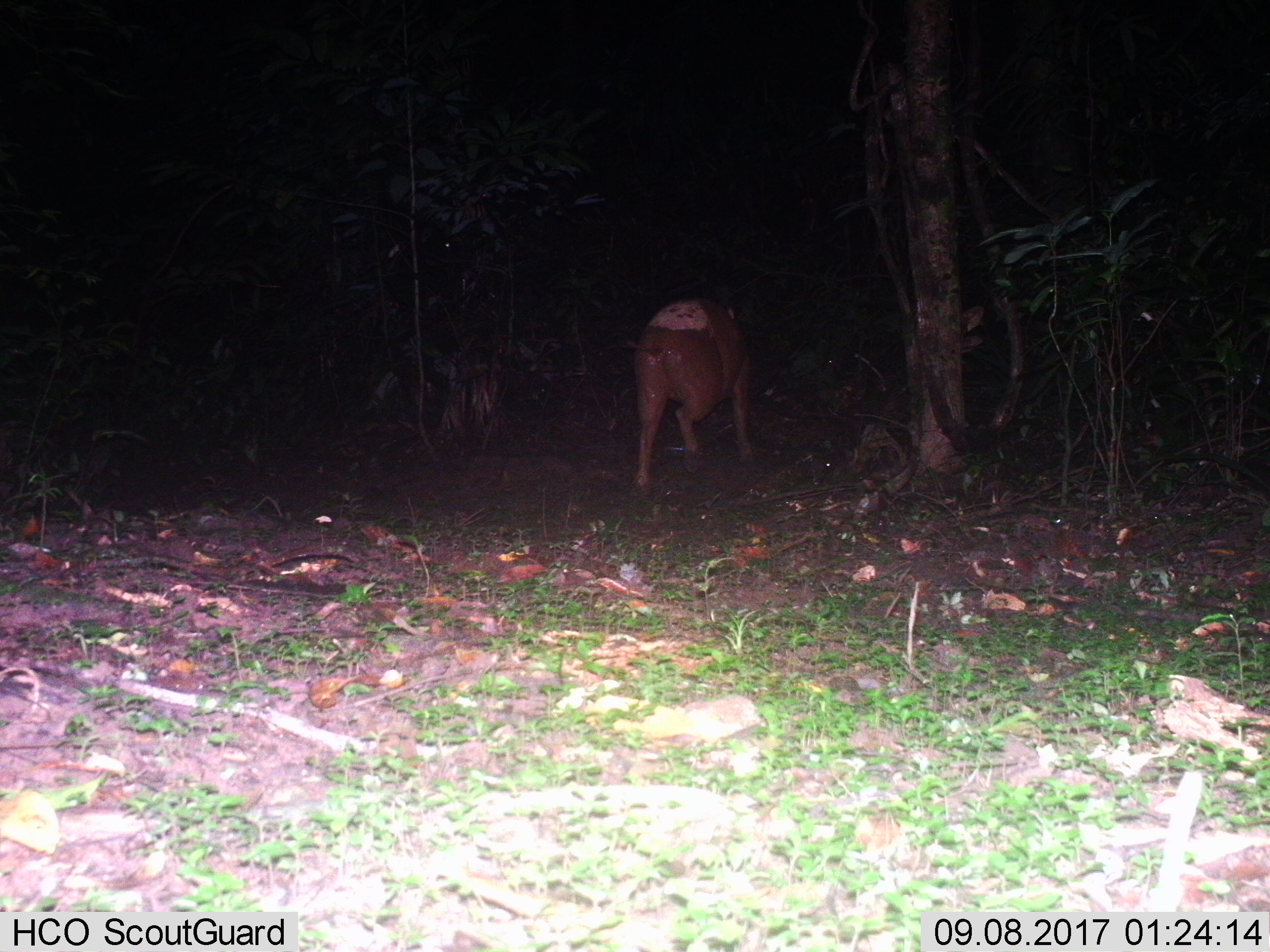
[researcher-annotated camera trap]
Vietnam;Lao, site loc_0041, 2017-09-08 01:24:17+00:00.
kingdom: Animalia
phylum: Chordata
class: Mammalia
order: Artiodactyla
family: Suidae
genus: Sus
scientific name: Sus scrofa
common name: eurasian wild pig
Eurasian wild pig (Sus scrofa). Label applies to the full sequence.